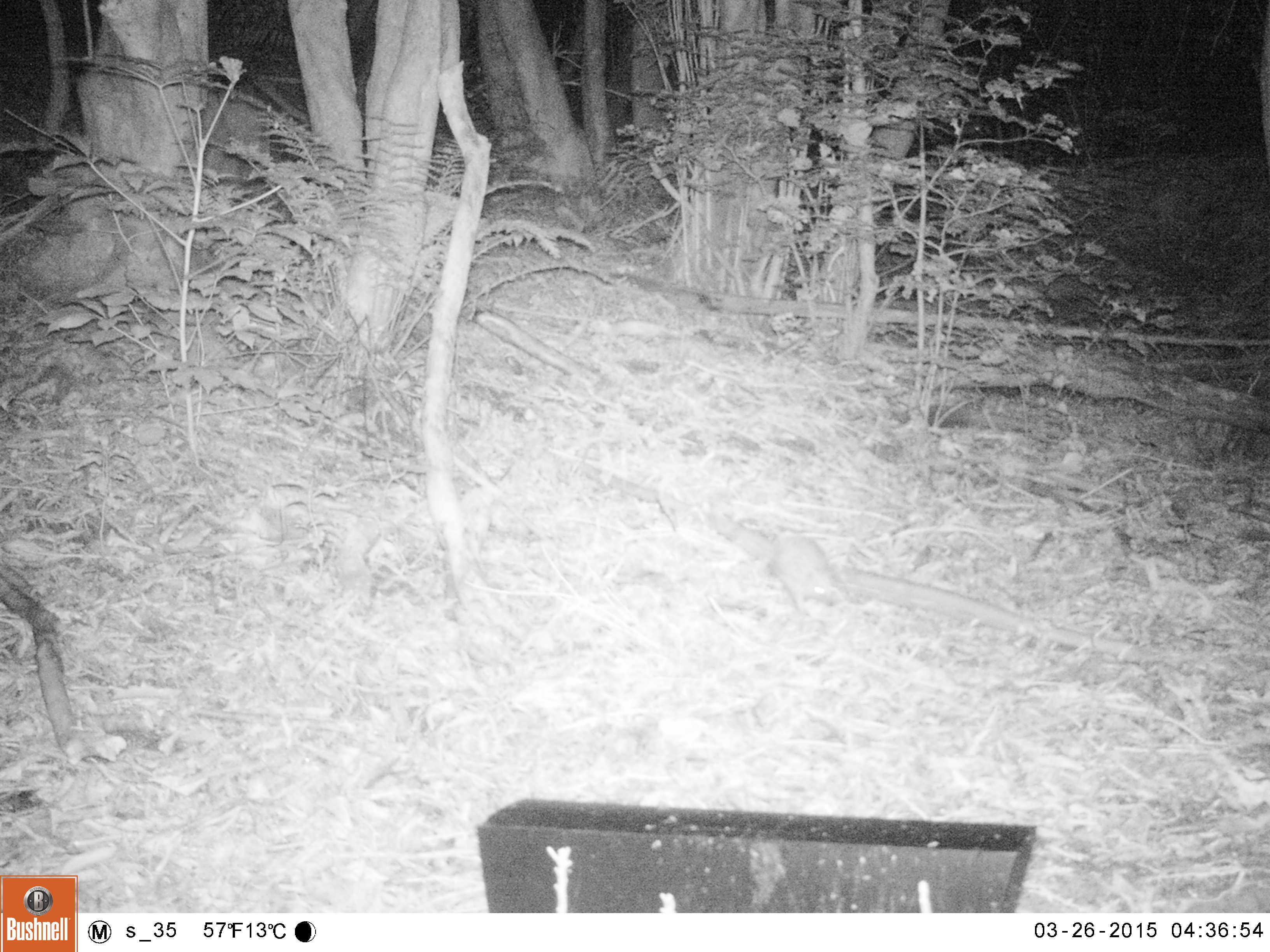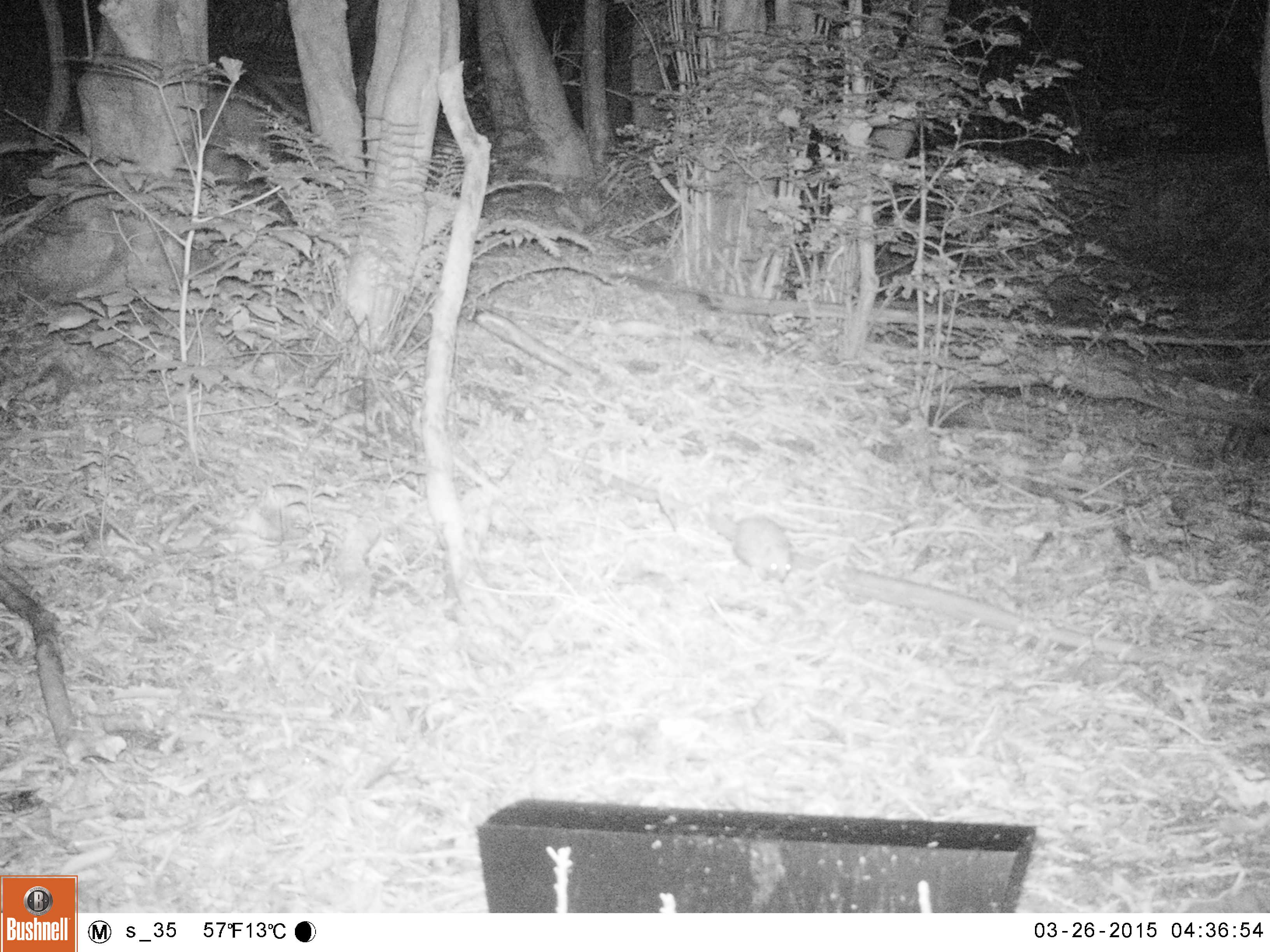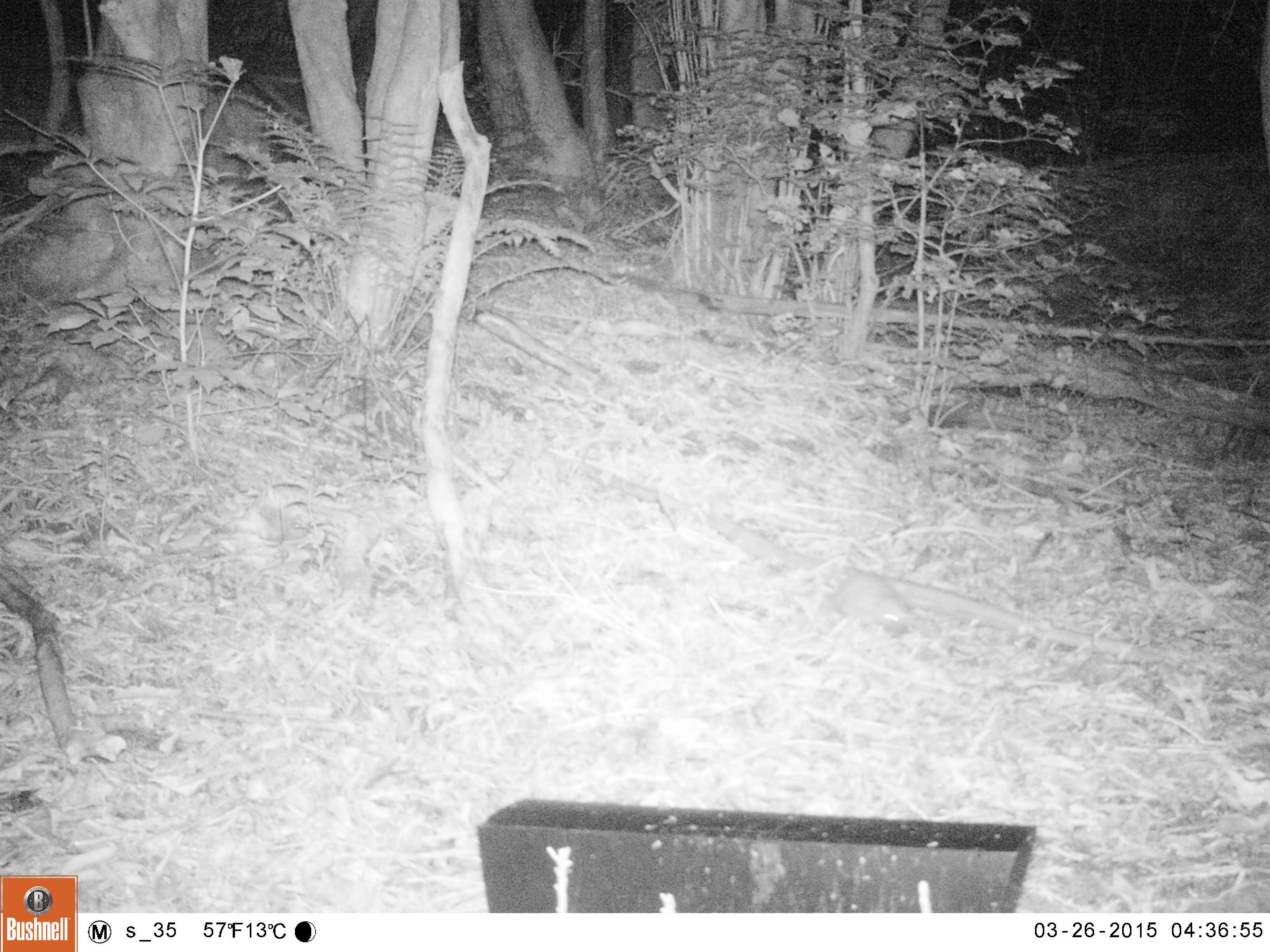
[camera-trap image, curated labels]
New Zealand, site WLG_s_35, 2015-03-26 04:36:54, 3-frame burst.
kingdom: Animalia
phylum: Chordata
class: Mammalia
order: Eulipotyphla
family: Erinaceidae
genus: Erinaceus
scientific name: Erinaceus europaeus europaeus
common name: european hedgehog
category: hedgehog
Hedgehog (european hedgehog) (Erinaceus europaeus europaeus).